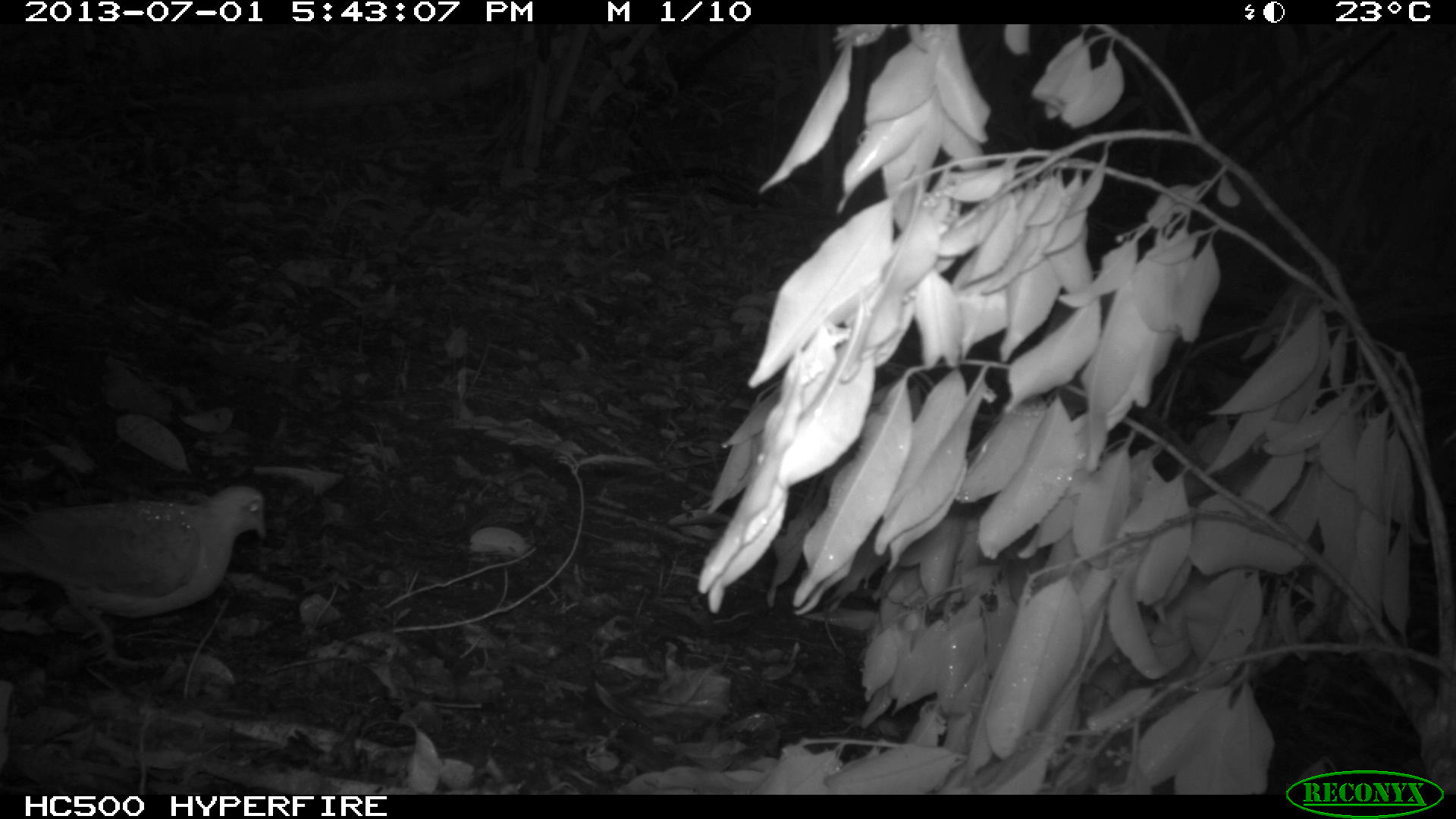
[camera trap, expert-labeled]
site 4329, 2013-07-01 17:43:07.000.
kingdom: Animalia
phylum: Chordata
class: Aves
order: Columbiformes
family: Columbidae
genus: Geotrygon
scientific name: Geotrygon montana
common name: ruddy quail-dove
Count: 1.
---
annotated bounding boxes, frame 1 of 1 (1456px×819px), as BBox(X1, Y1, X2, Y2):
geotrygon montana: BBox(0, 483, 267, 667)